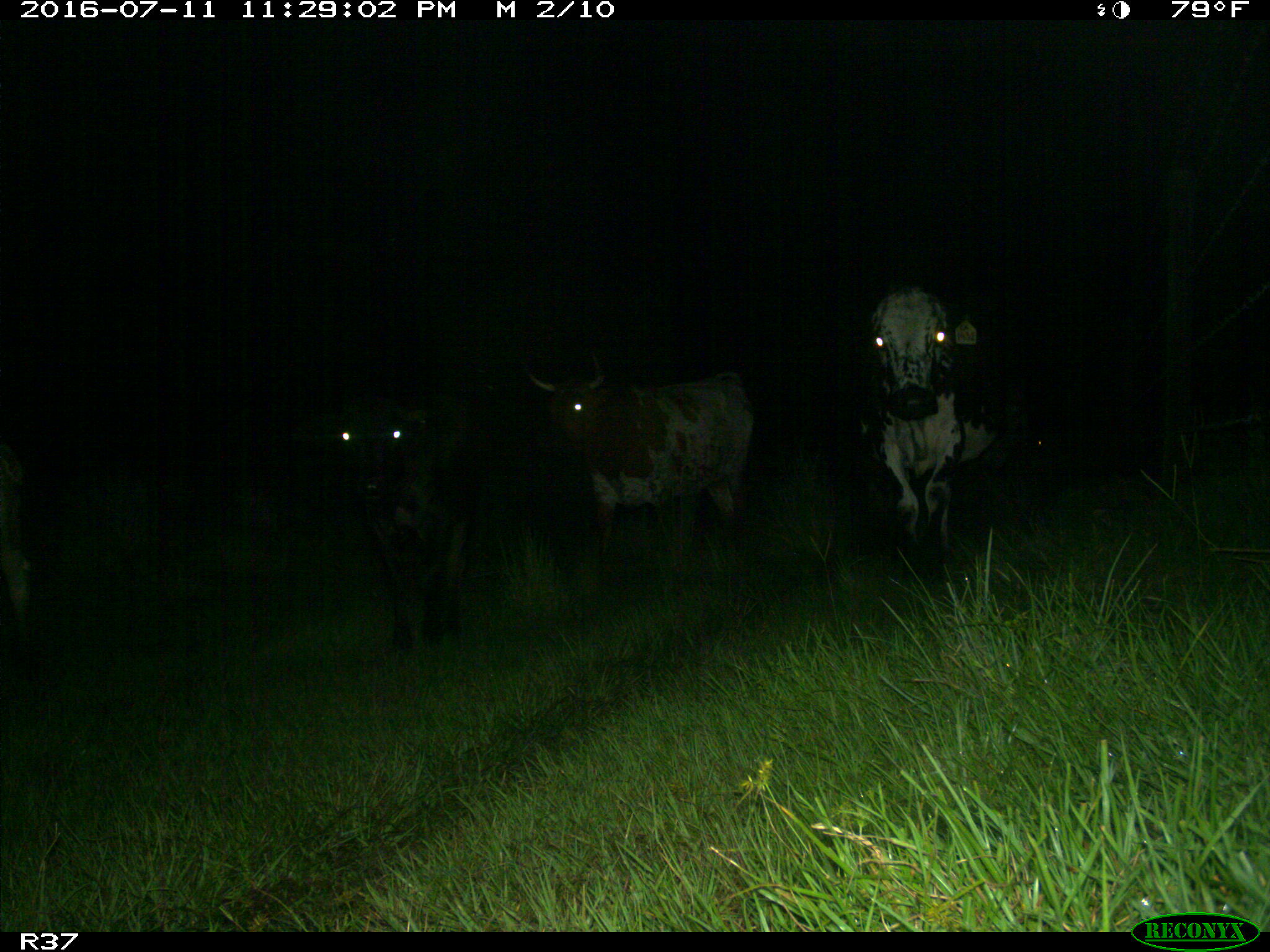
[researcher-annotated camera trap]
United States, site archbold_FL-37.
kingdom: Animalia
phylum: Chordata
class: Mammalia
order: Artiodactyla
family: Bovidae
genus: Bos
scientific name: Bos taurus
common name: domestic cow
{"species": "Bos taurus (domestic cow)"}